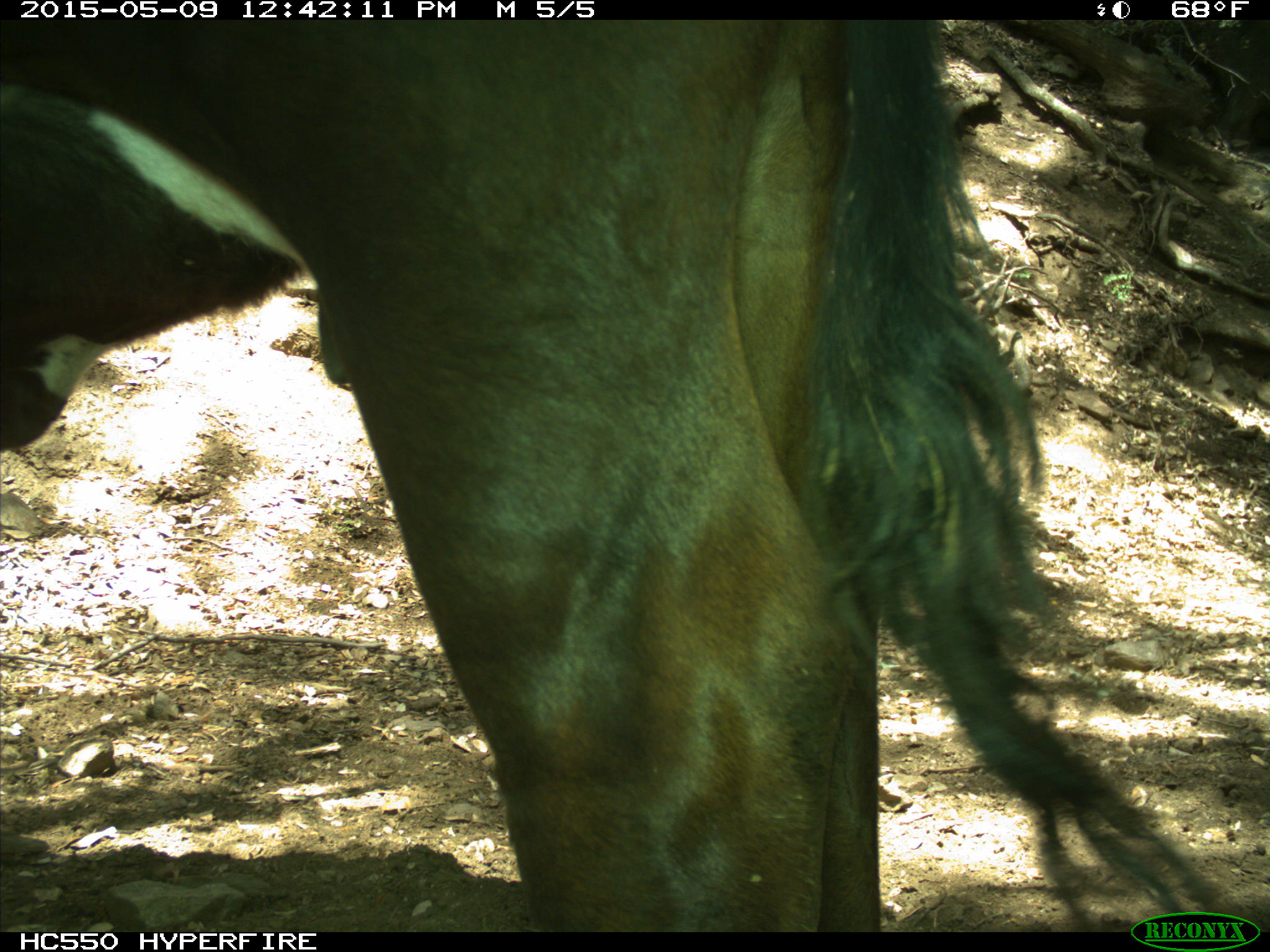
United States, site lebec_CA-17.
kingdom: Animalia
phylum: Chordata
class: Mammalia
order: Artiodactyla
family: Bovidae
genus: Bos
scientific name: Bos taurus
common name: domestic cow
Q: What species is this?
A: Bos taurus (domestic cow).